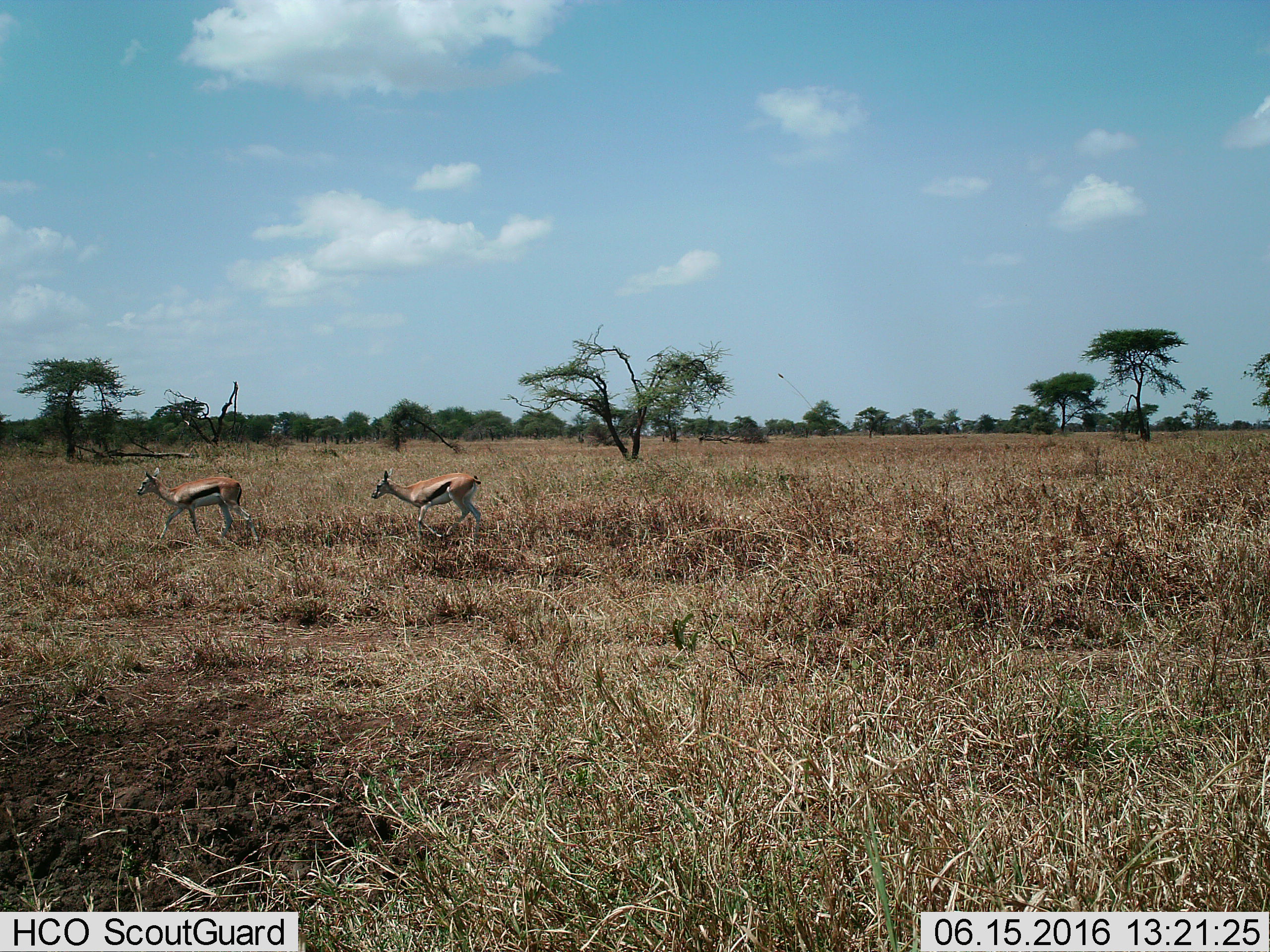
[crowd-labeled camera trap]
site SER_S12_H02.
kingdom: Animalia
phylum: Chordata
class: Mammalia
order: Artiodactyla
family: Bovidae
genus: Eudorcas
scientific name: Eudorcas thomsonii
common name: thomson's gazelle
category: gazellethomsons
Gazellethomsons (thomson's gazelle) (Eudorcas thomsonii), count 2. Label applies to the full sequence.